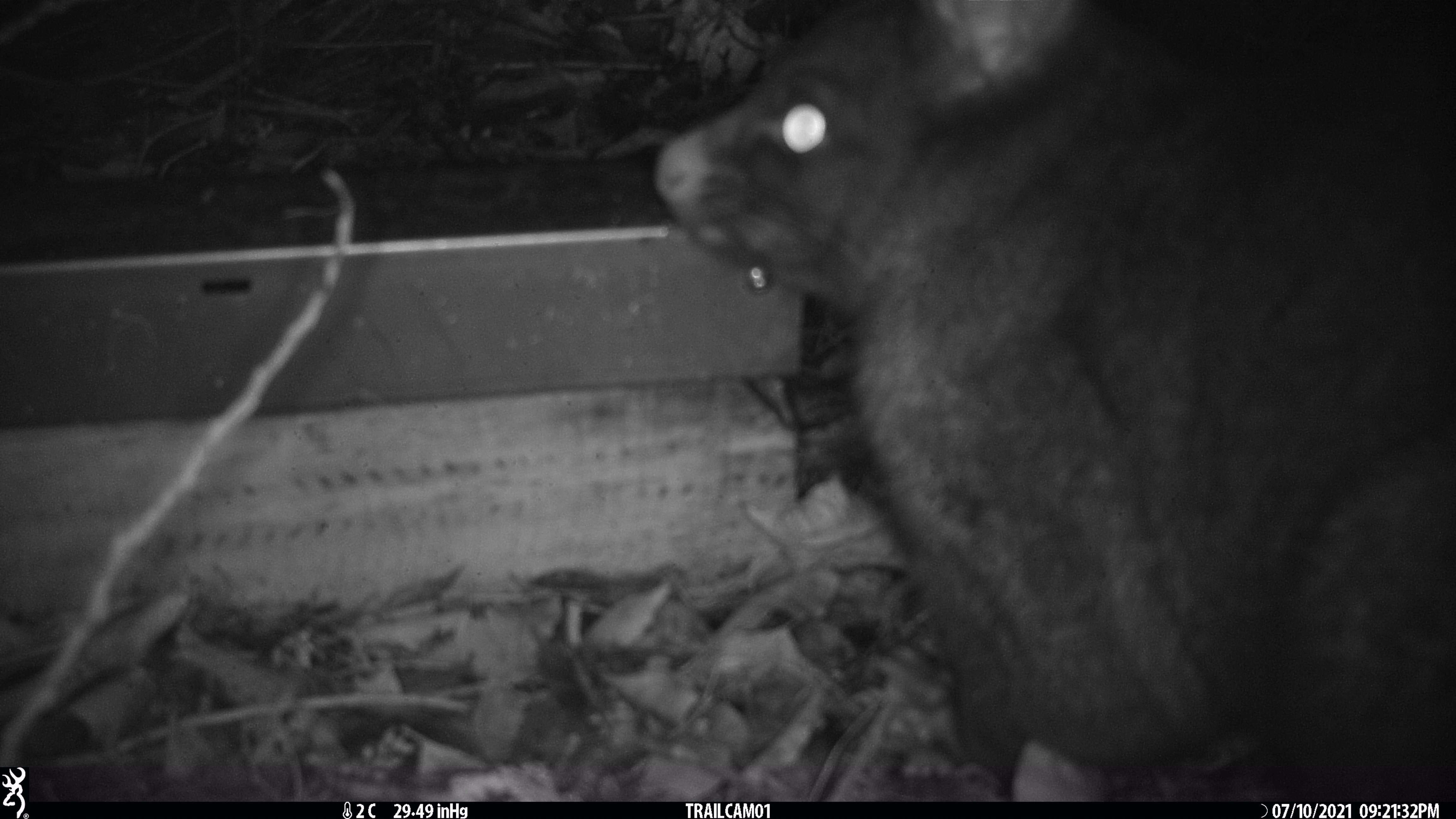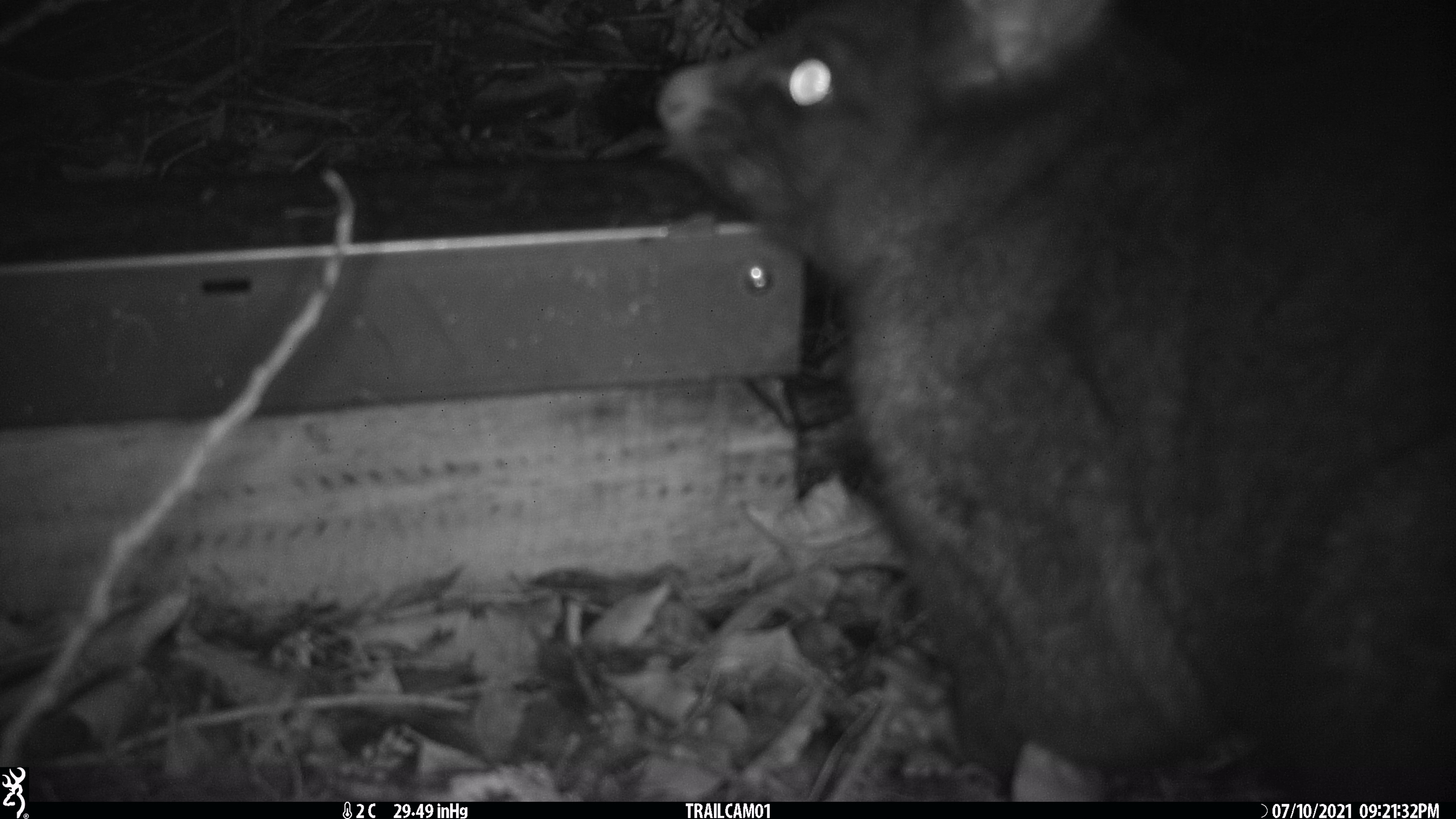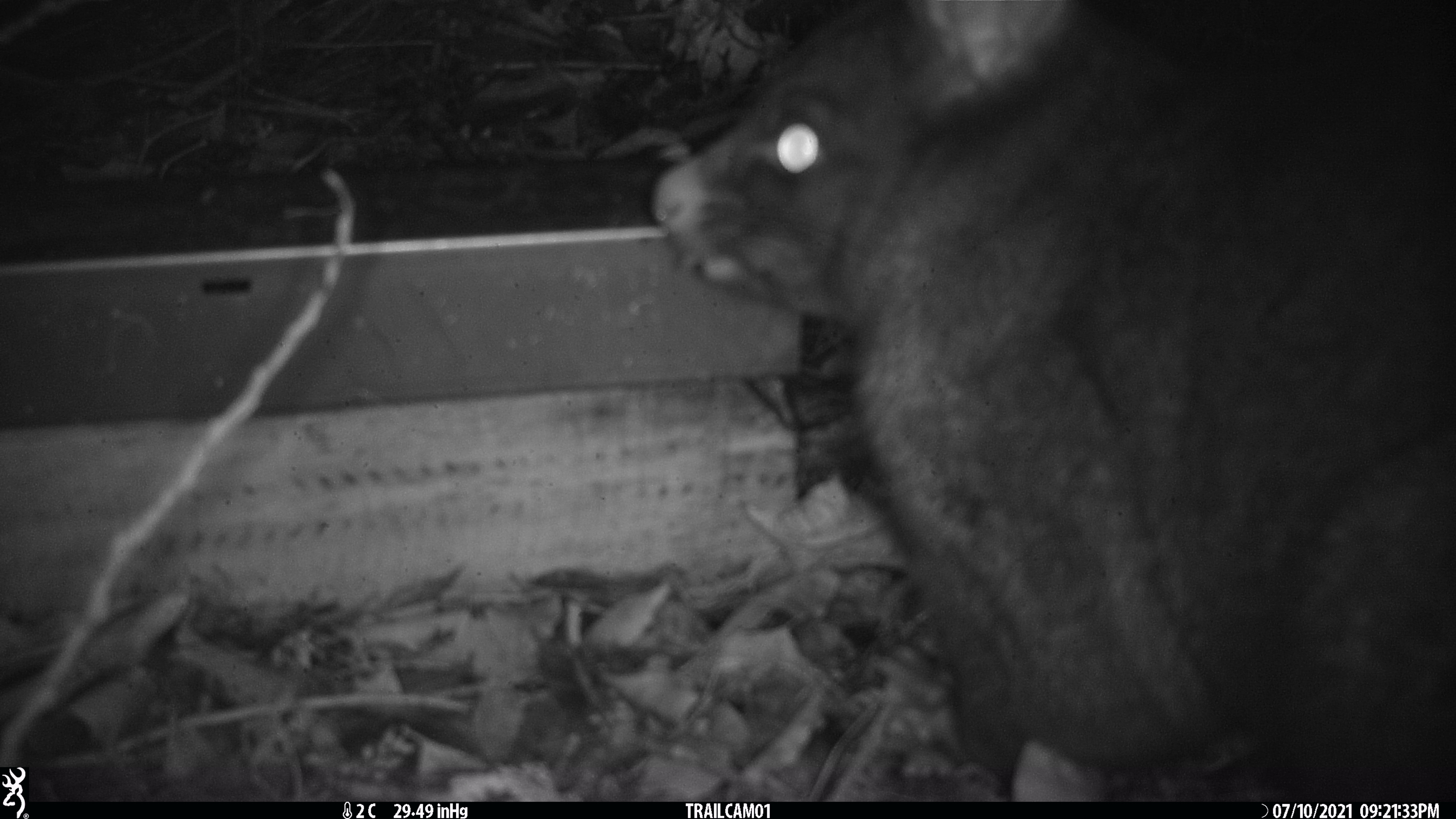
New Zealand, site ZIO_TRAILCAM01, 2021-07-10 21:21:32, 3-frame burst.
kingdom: Animalia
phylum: Chordata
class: Mammalia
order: Diprotodontia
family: Phalangeridae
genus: Trichosurus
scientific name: Trichosurus vulpecula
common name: common brushtail possum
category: possum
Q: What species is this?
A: Possum (common brushtail possum) (Trichosurus vulpecula).